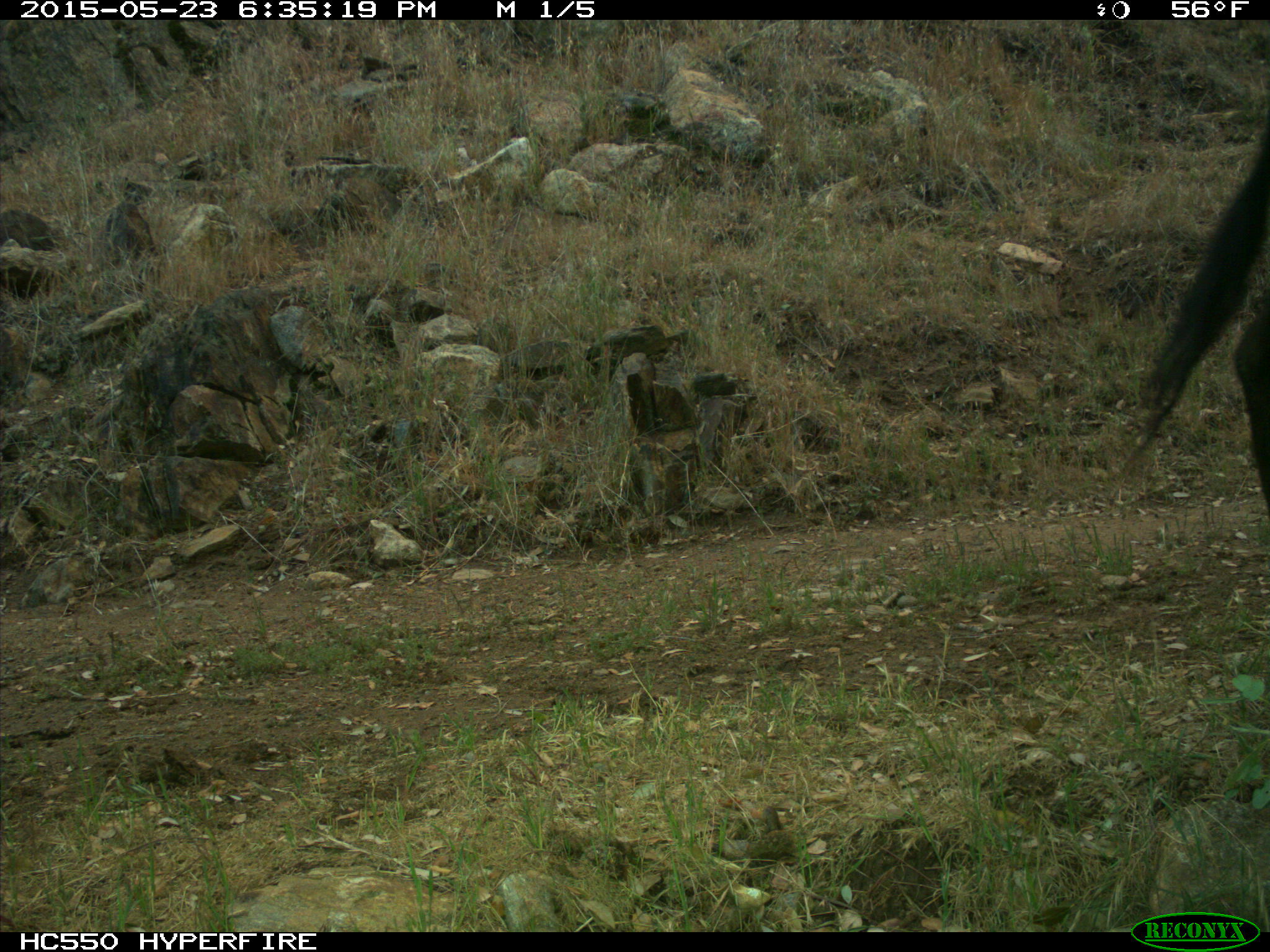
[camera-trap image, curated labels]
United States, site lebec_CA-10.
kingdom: Animalia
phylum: Chordata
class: Mammalia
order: Artiodactyla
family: Bovidae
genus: Bos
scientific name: Bos taurus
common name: domestic cow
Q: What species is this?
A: Bos taurus (domestic cow).